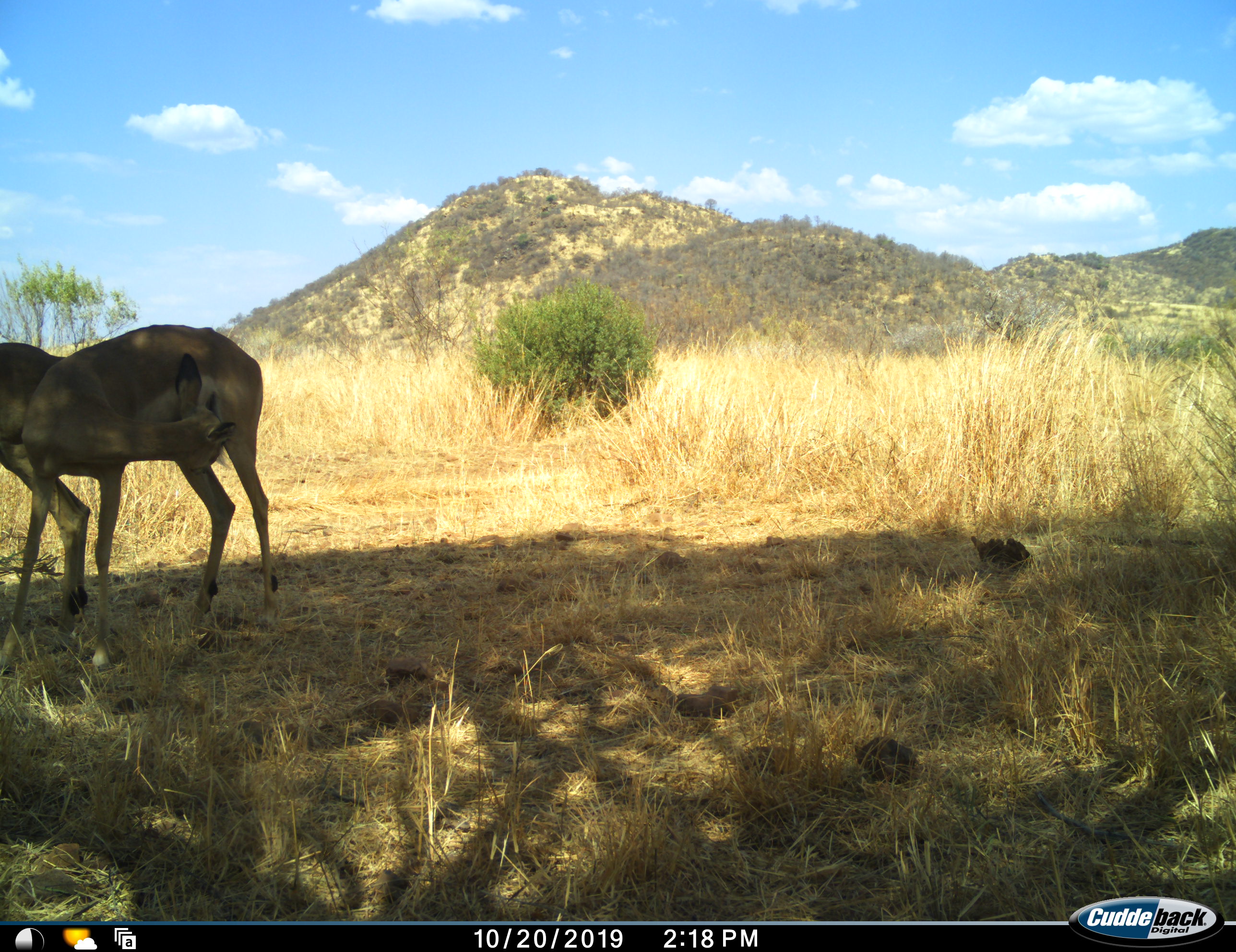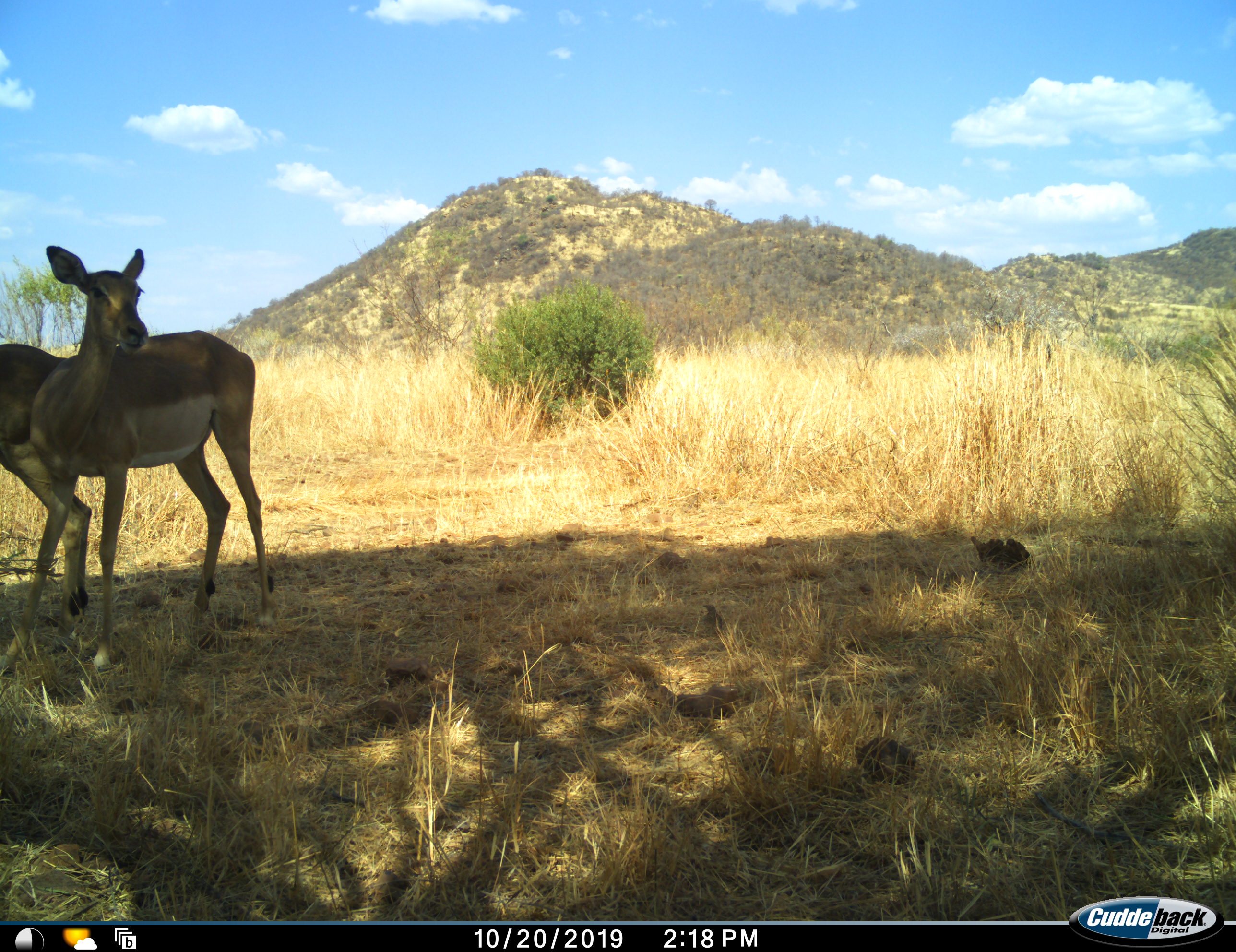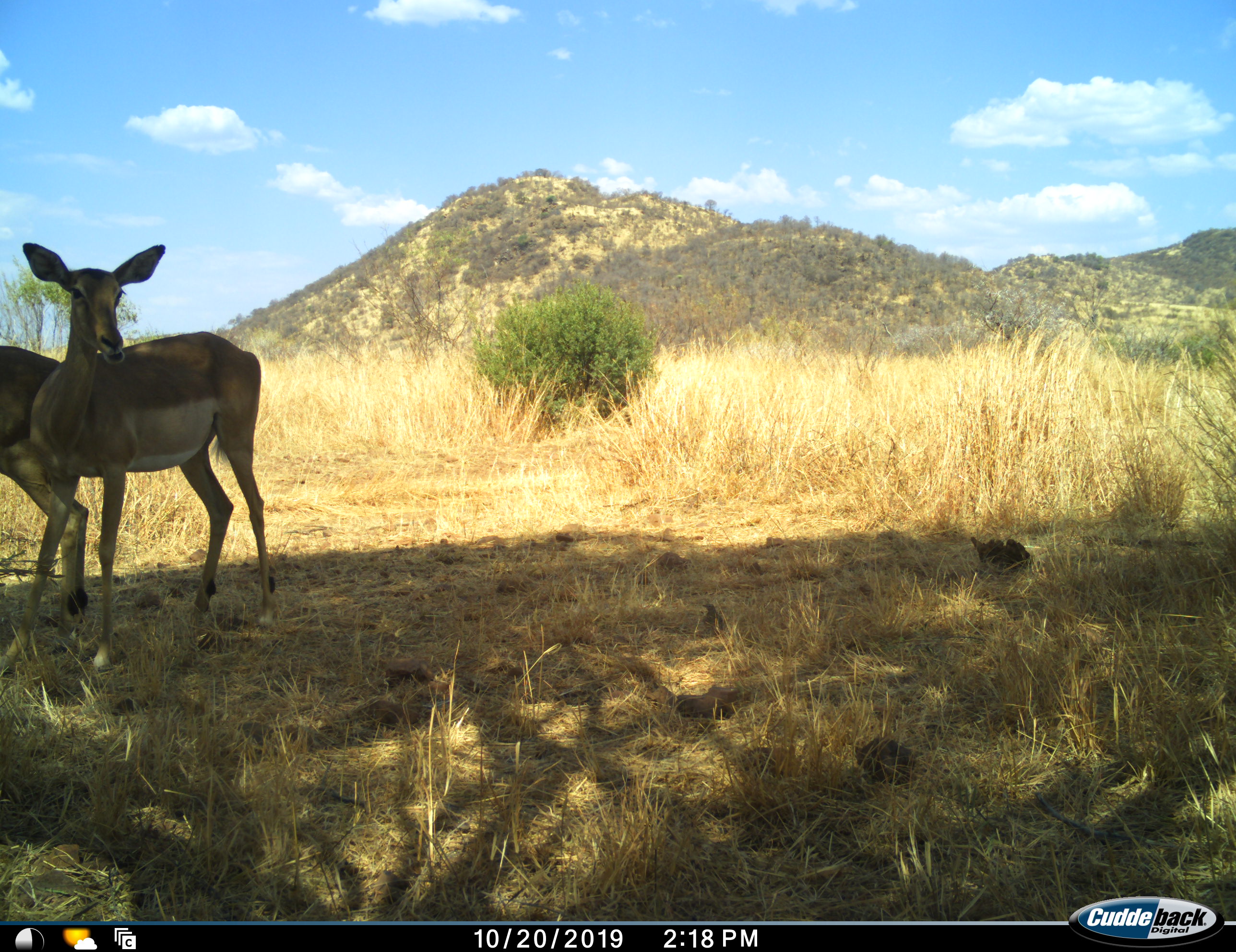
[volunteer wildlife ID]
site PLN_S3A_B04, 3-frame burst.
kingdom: Animalia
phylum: Chordata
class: Mammalia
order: Artiodactyla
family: Bovidae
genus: Aepyceros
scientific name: Aepyceros melampus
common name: impala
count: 2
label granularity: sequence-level